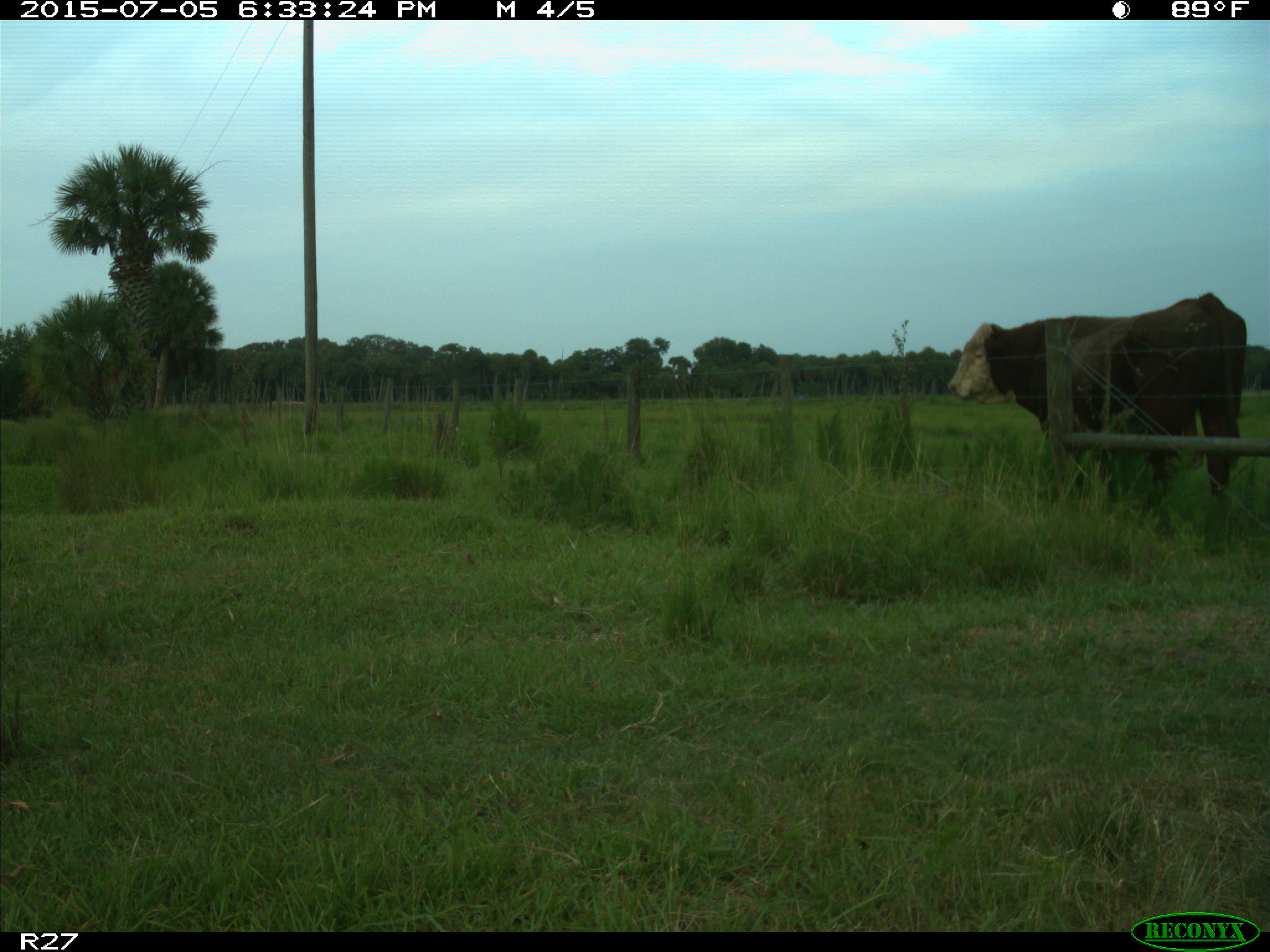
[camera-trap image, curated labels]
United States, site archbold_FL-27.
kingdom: Animalia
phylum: Chordata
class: Mammalia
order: Artiodactyla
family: Bovidae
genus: Bos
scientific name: Bos taurus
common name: domestic cow